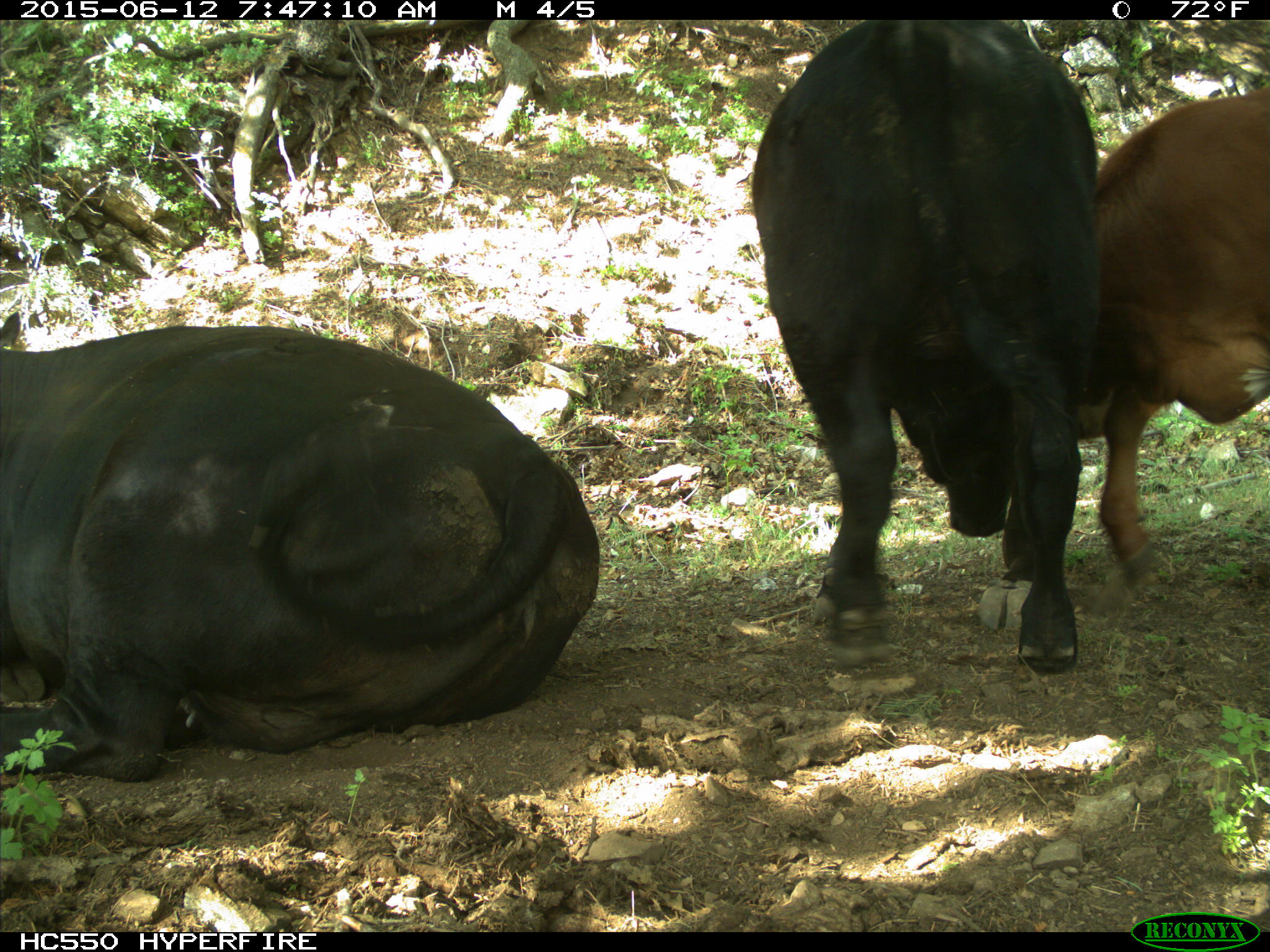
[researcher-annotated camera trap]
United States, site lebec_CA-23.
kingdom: Animalia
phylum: Chordata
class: Mammalia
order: Artiodactyla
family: Bovidae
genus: Bos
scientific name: Bos taurus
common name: domestic cow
Bos taurus (domestic cow).